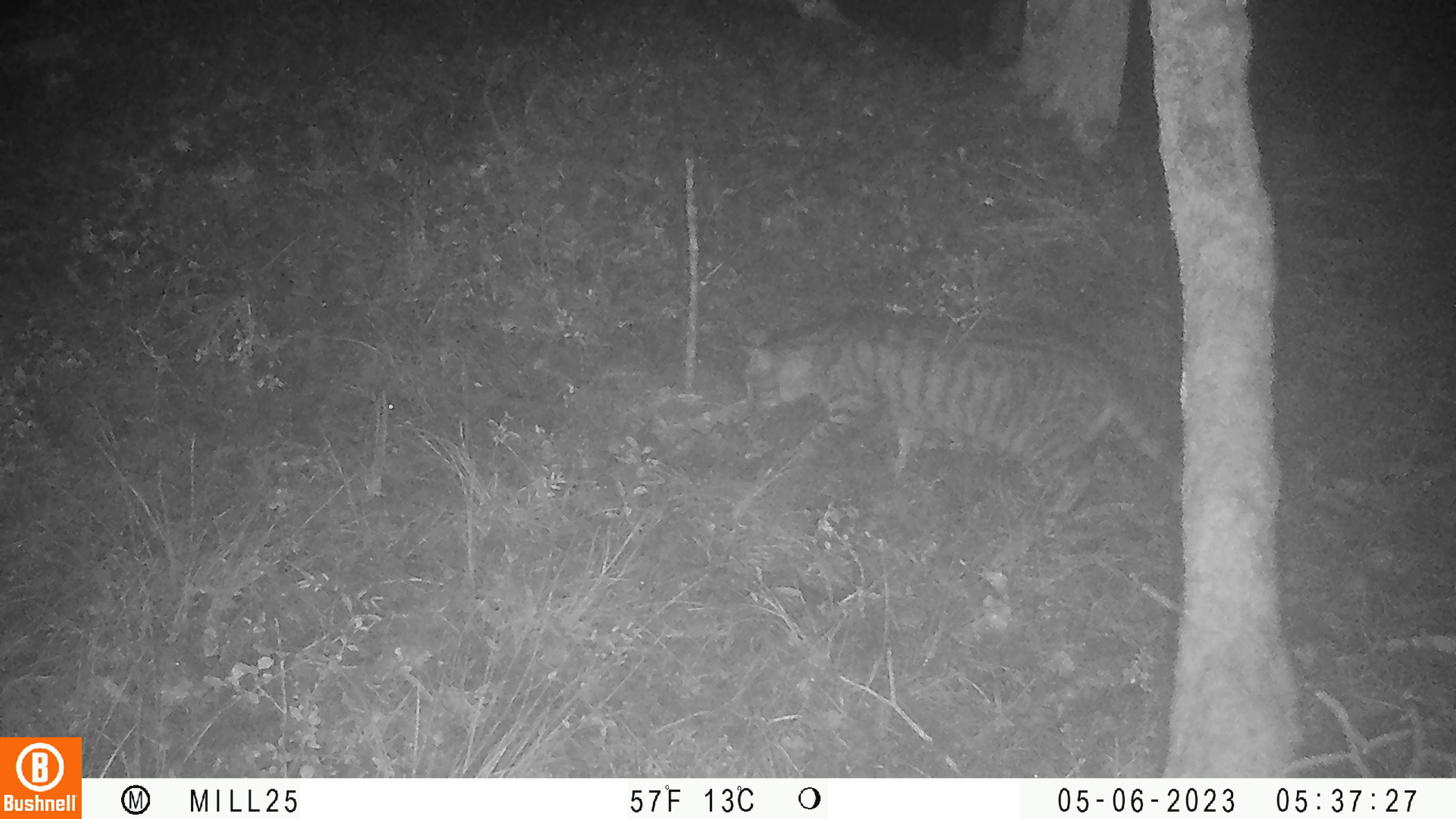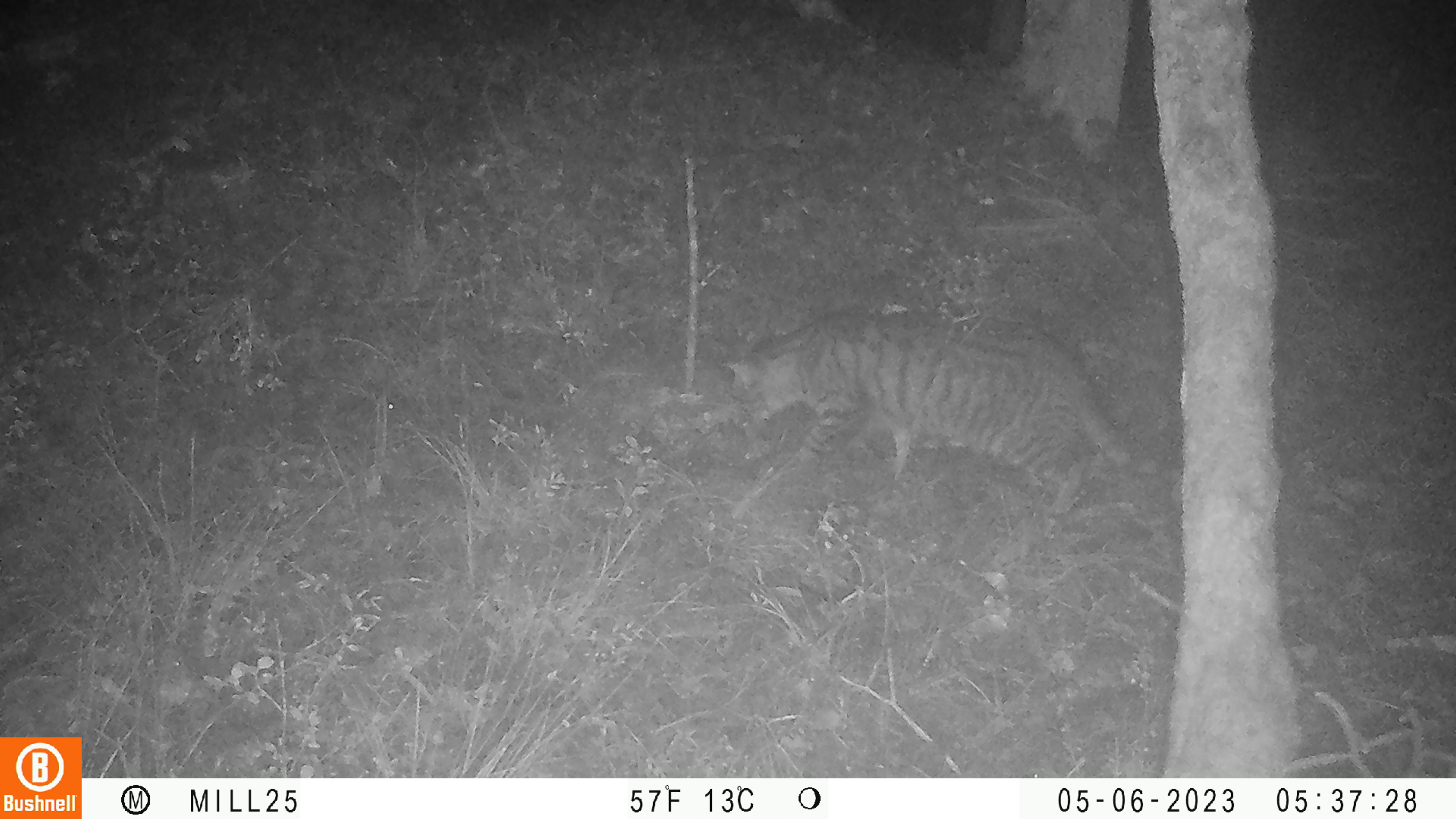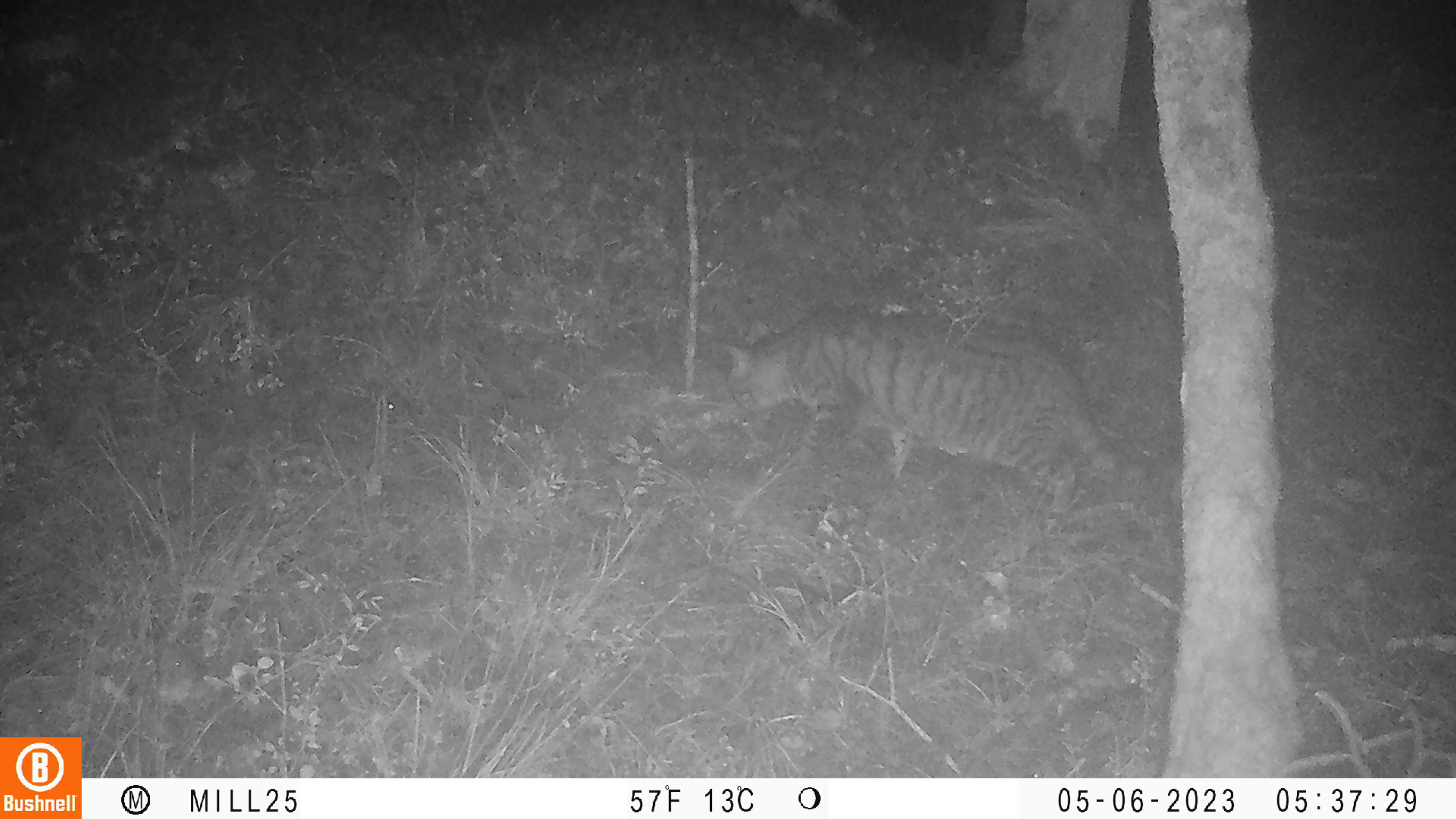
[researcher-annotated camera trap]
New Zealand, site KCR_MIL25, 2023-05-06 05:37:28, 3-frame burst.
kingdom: Animalia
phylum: Chordata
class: Mammalia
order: Carnivora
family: Felidae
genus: Felis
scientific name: Felis catus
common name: domestic cat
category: cat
Cat (domestic cat) (Felis catus).